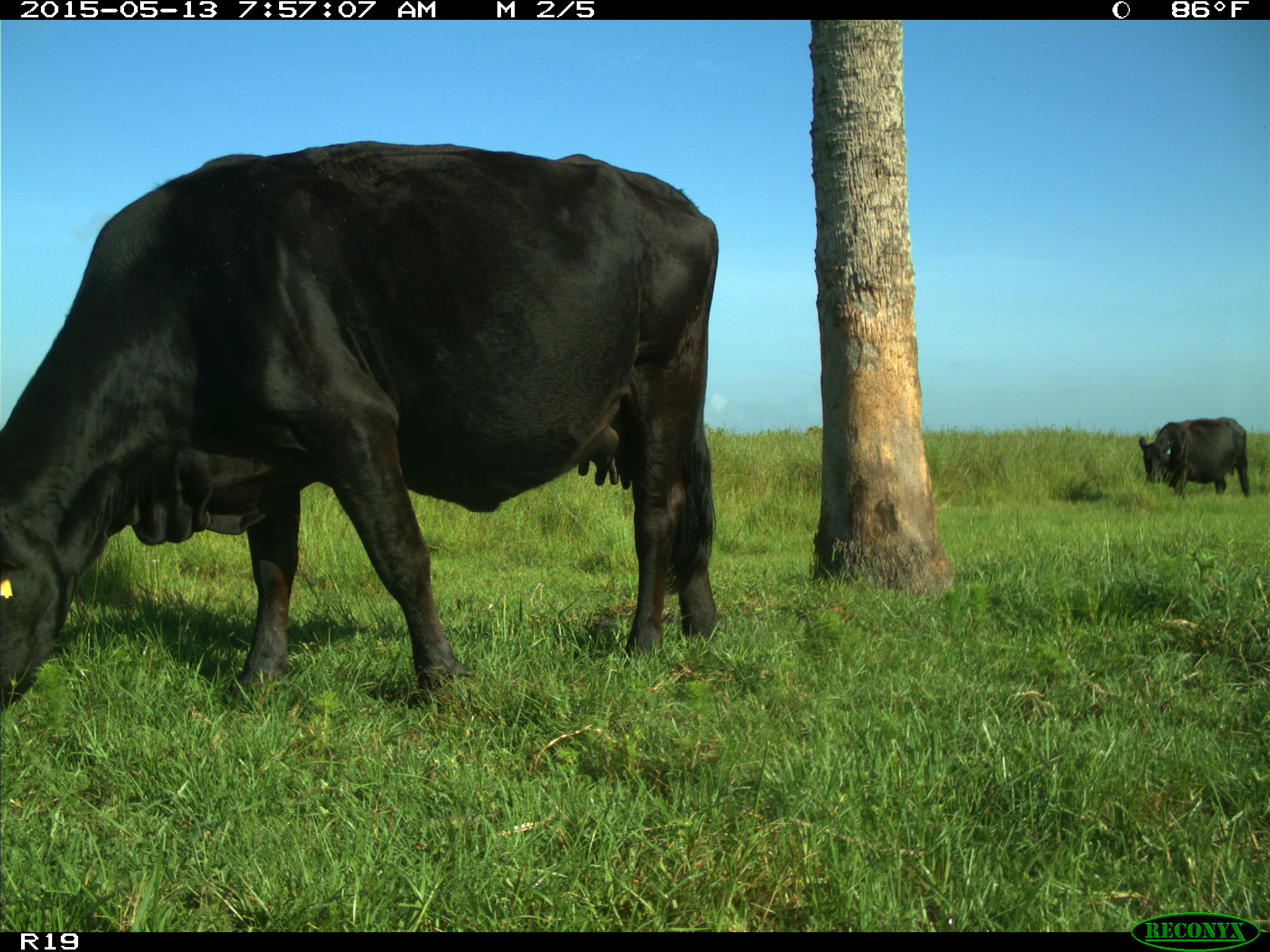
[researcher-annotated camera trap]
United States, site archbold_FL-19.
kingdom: Animalia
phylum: Chordata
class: Mammalia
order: Artiodactyla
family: Bovidae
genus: Bos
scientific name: Bos taurus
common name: domestic cow